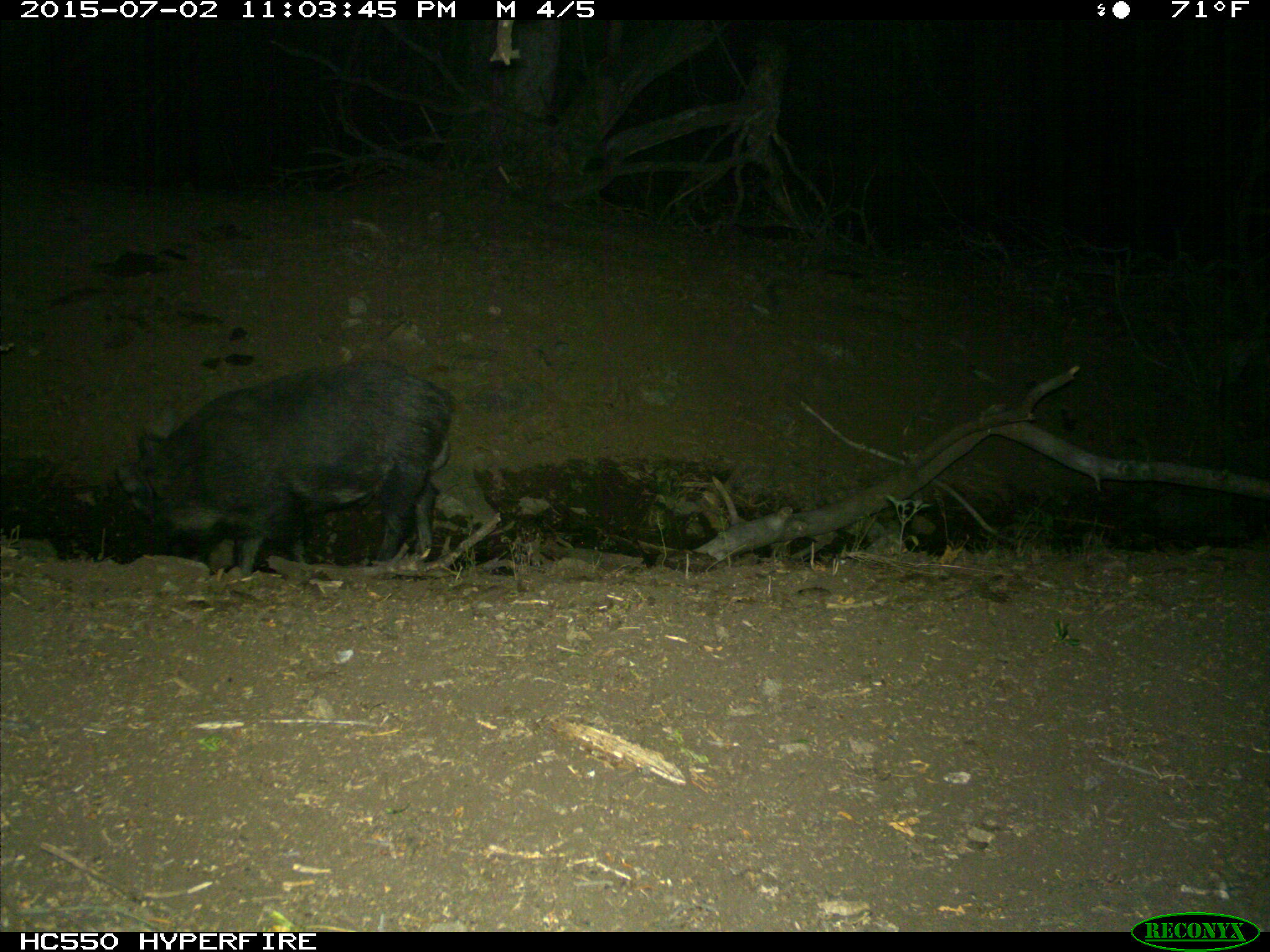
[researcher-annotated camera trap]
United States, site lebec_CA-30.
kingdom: Animalia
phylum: Chordata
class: Mammalia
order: Artiodactyla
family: Suidae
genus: Sus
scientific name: Sus scrofa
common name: wild boar